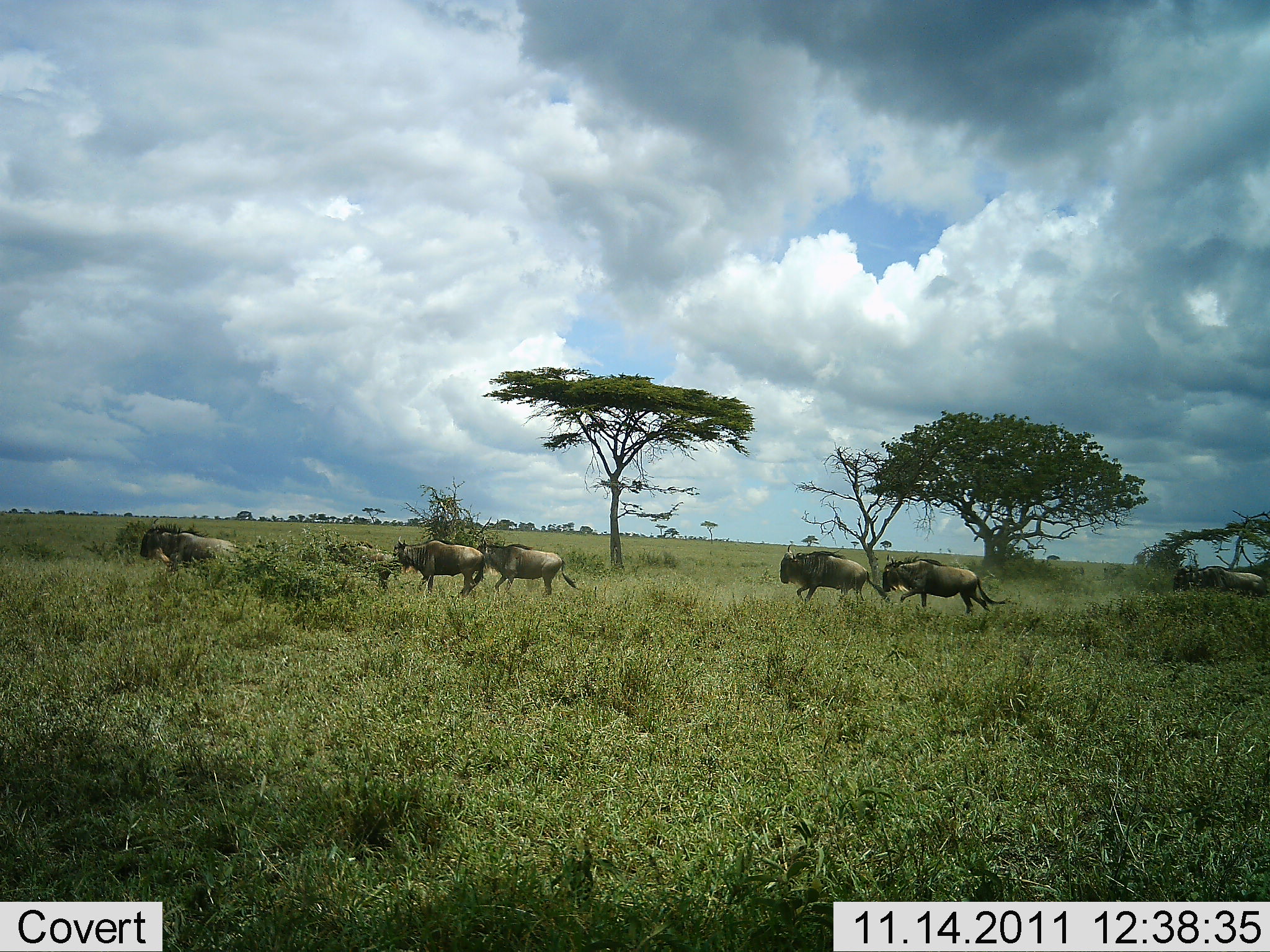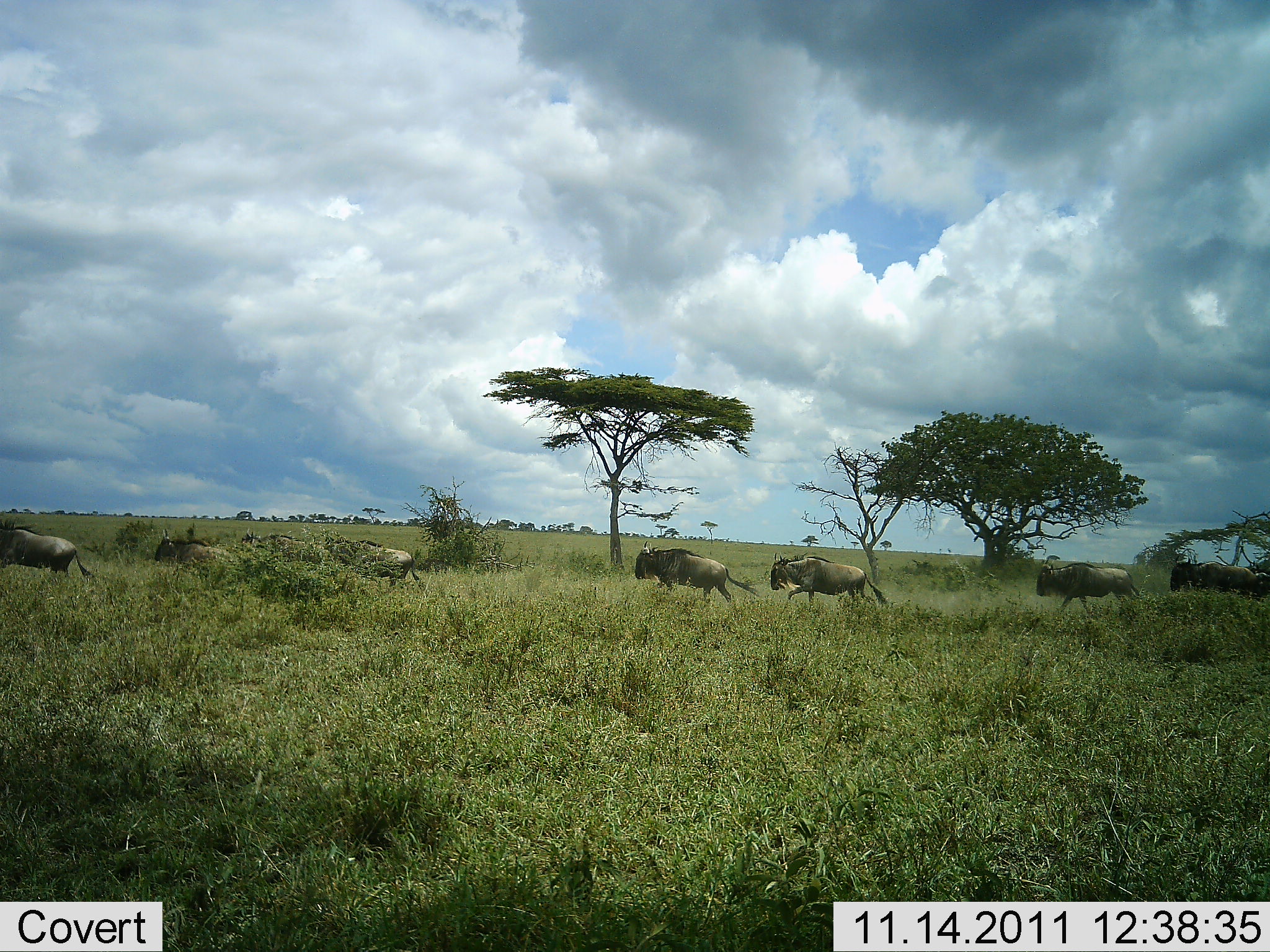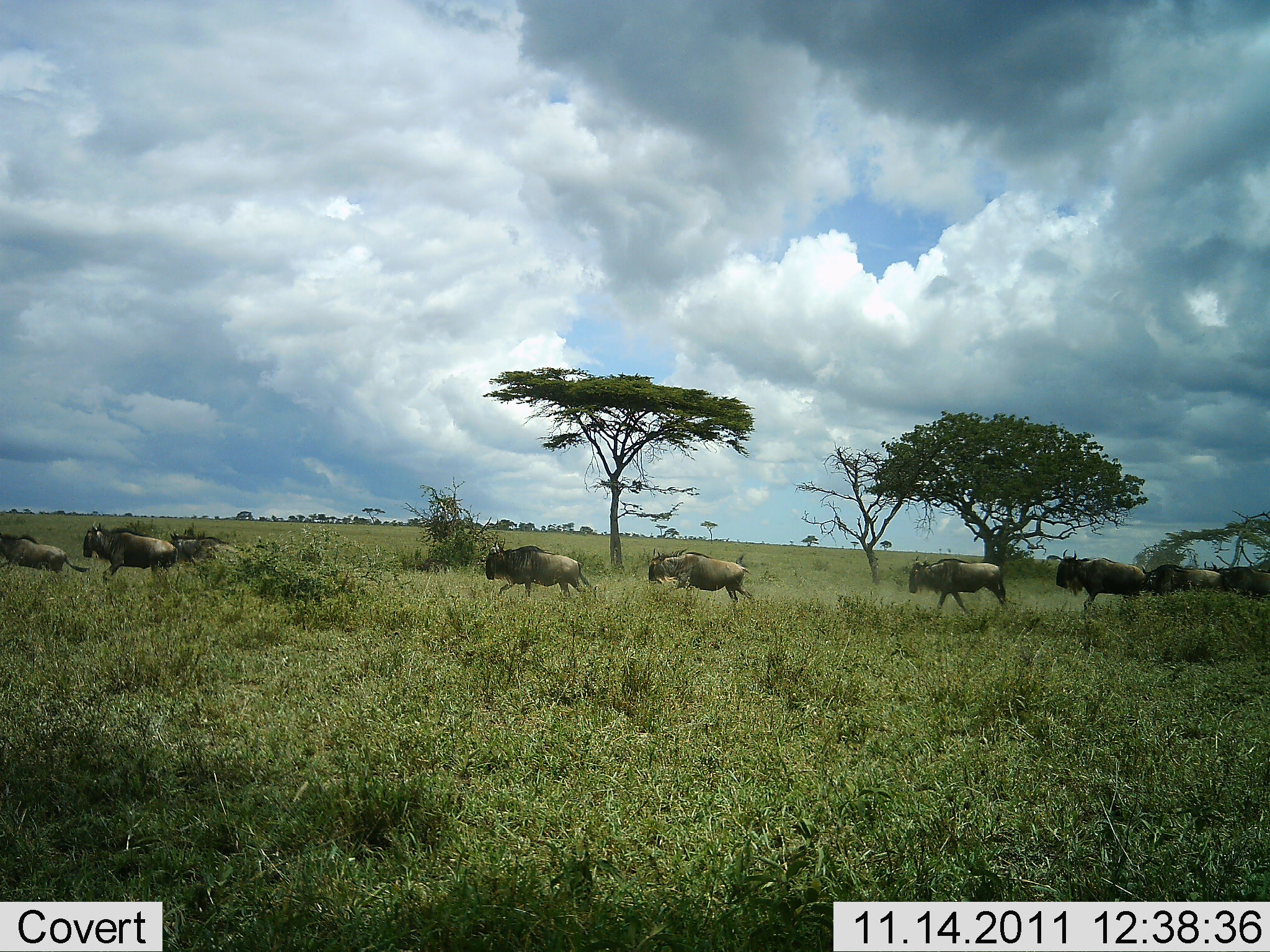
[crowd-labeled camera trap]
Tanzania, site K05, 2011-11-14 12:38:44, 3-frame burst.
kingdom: Animalia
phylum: Chordata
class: Mammalia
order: Artiodactyla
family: Bovidae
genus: Connochaetes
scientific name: Connochaetes taurinus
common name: blue wildebeest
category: wildebeest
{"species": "wildebeest (blue wildebeest) (Connochaetes taurinus)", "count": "8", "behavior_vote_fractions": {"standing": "0%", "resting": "0%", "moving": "100%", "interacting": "0%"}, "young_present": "0%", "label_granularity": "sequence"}